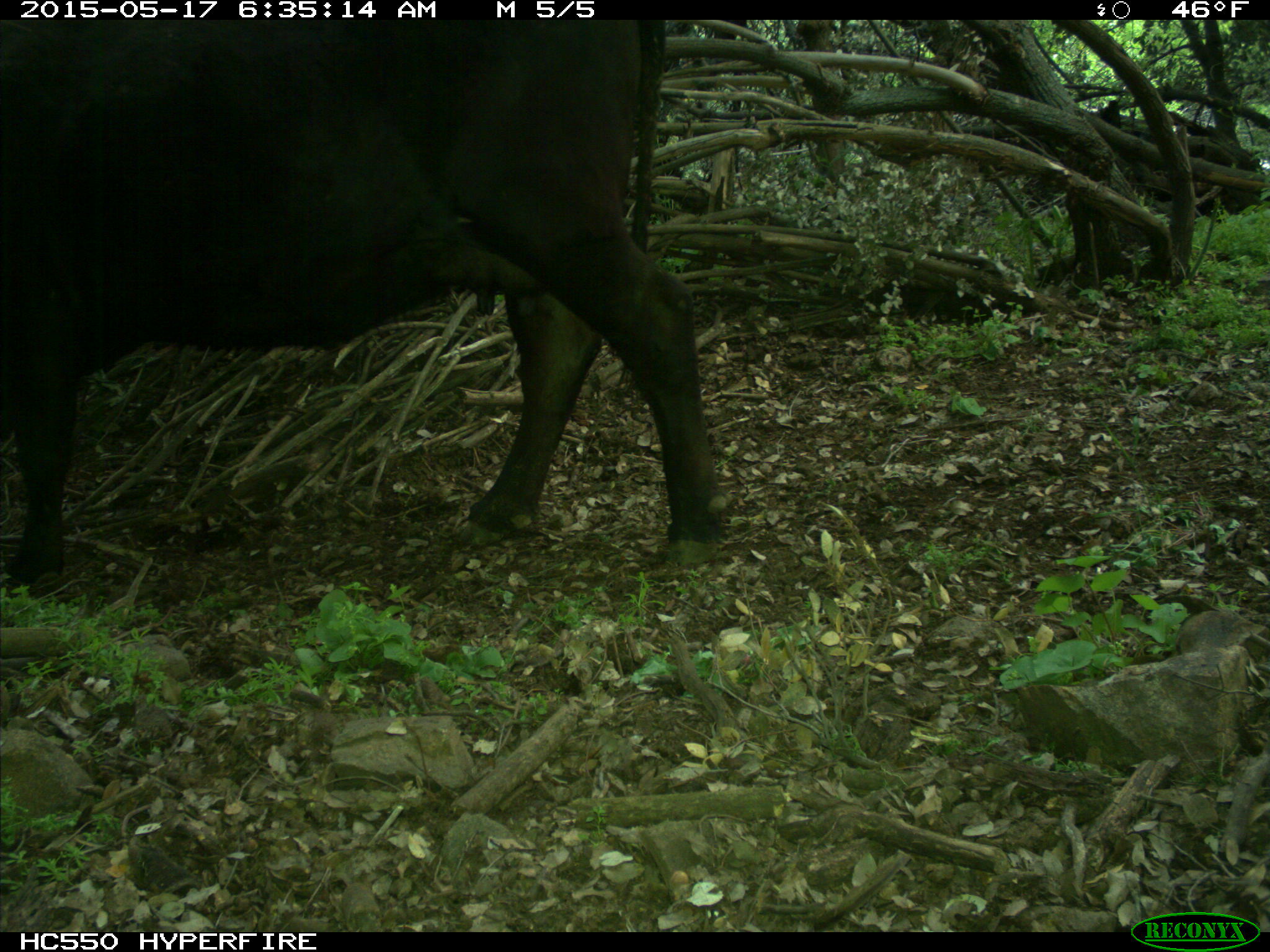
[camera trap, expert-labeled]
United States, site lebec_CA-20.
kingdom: Animalia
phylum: Chordata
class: Mammalia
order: Artiodactyla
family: Bovidae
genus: Bos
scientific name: Bos taurus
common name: domestic cow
Bos taurus (domestic cow).